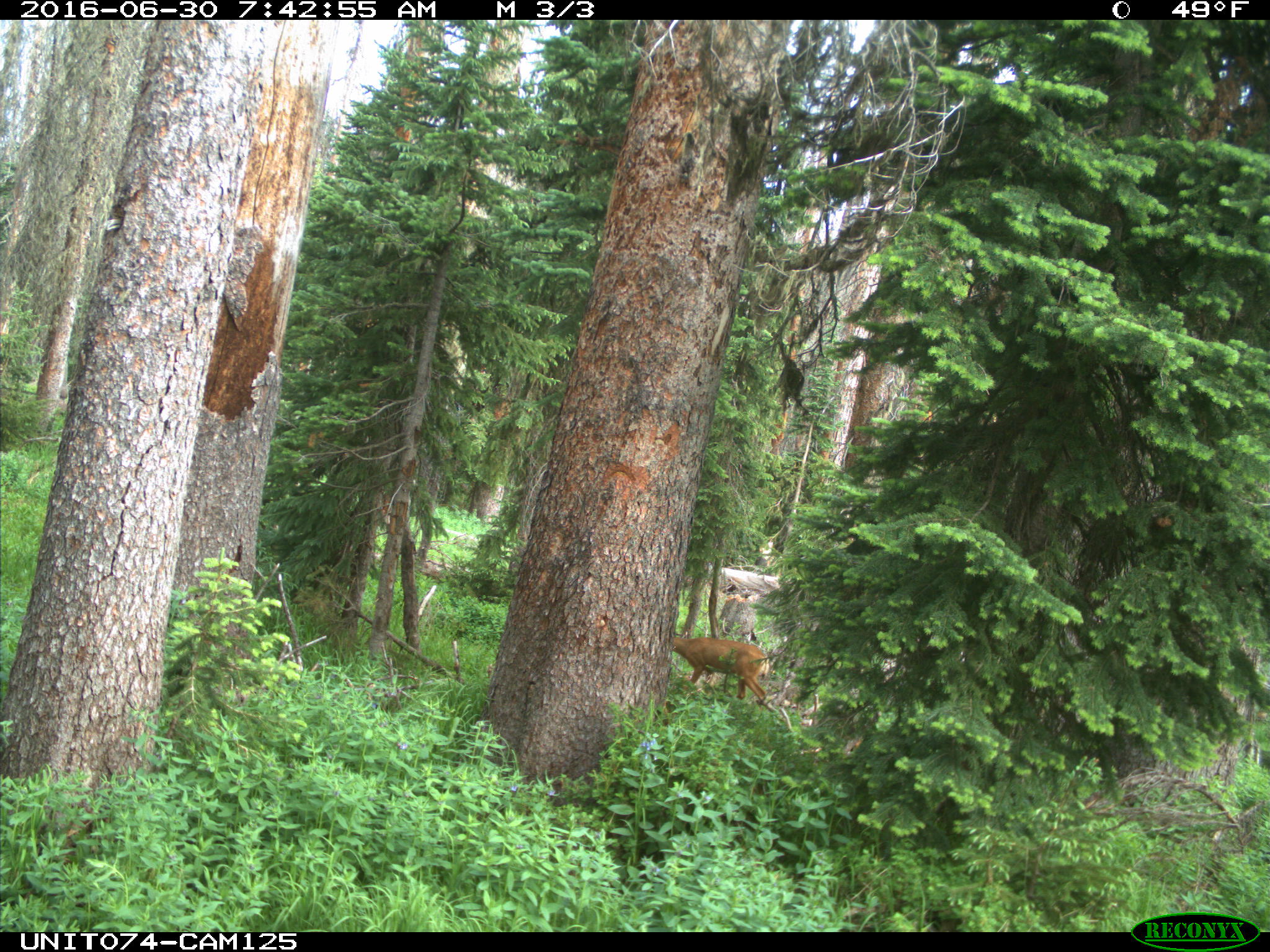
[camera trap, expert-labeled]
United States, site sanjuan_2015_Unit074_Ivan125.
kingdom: Animalia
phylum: Chordata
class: Mammalia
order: Artiodactyla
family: Cervidae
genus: Odocoileus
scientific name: Odocoileus hemionus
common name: mule deer